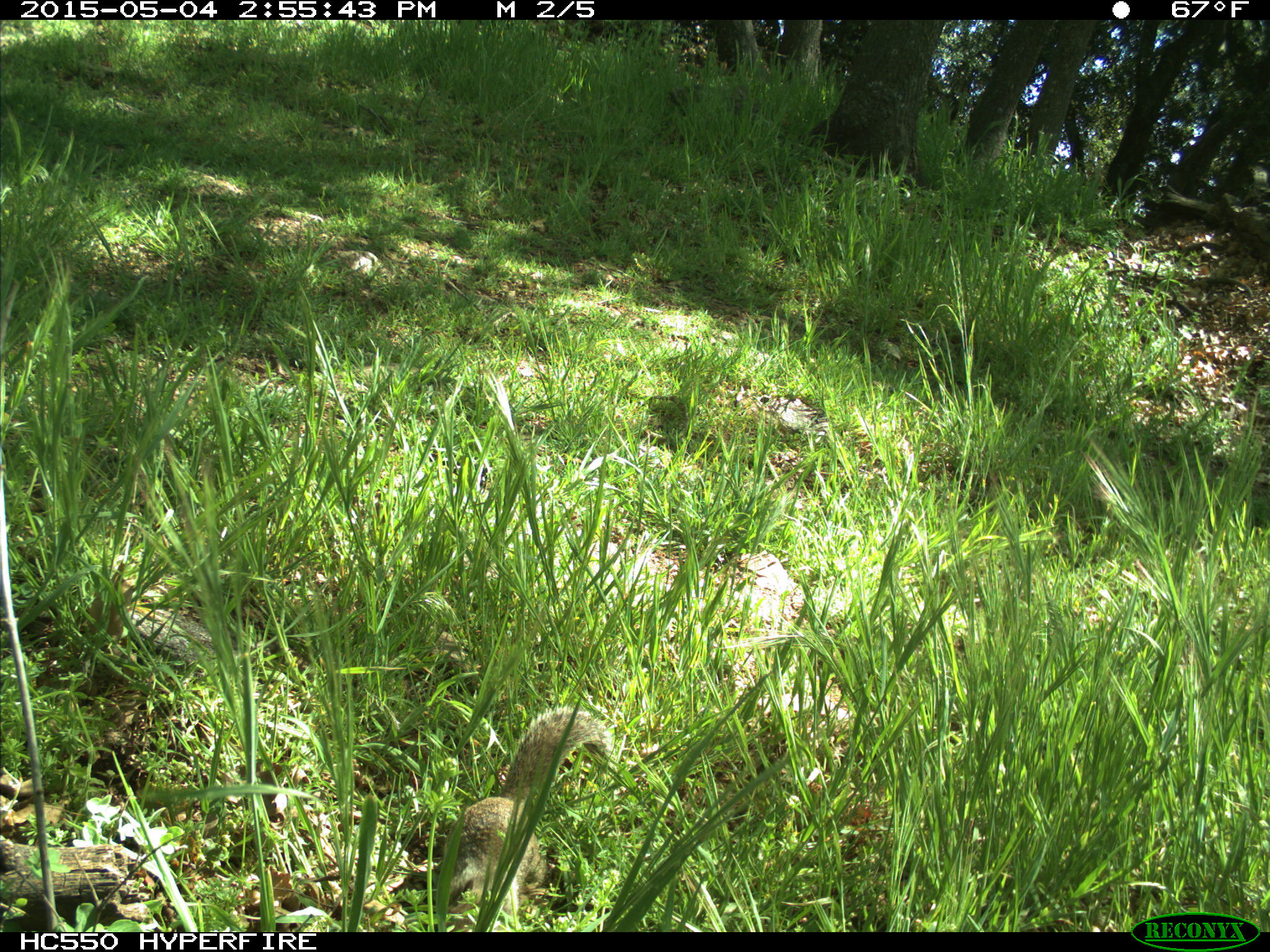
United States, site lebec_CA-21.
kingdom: Animalia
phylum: Chordata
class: Mammalia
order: Rodentia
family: Sciuridae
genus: Otospermophilus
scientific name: Otospermophilus beecheyi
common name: california ground squirrel